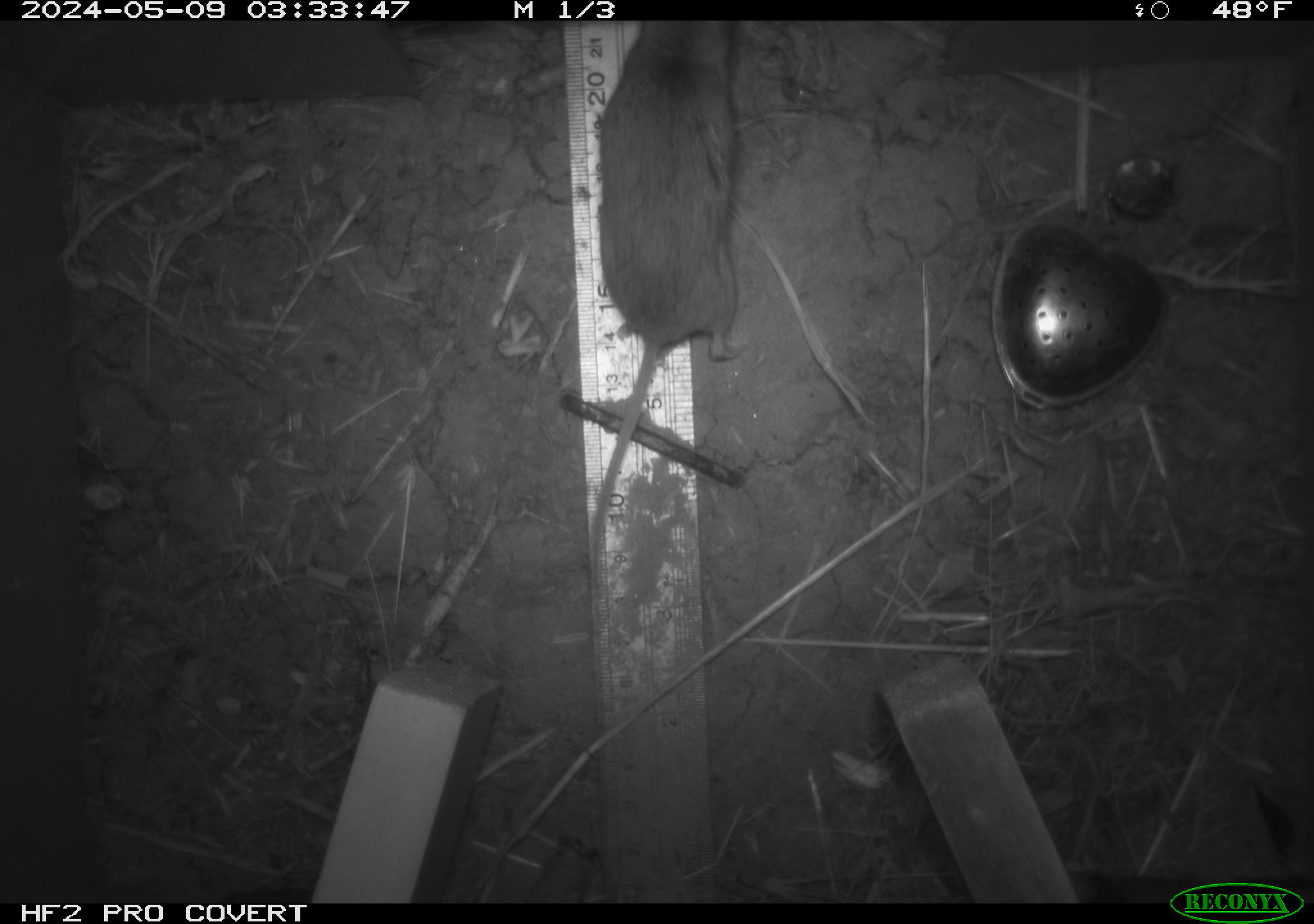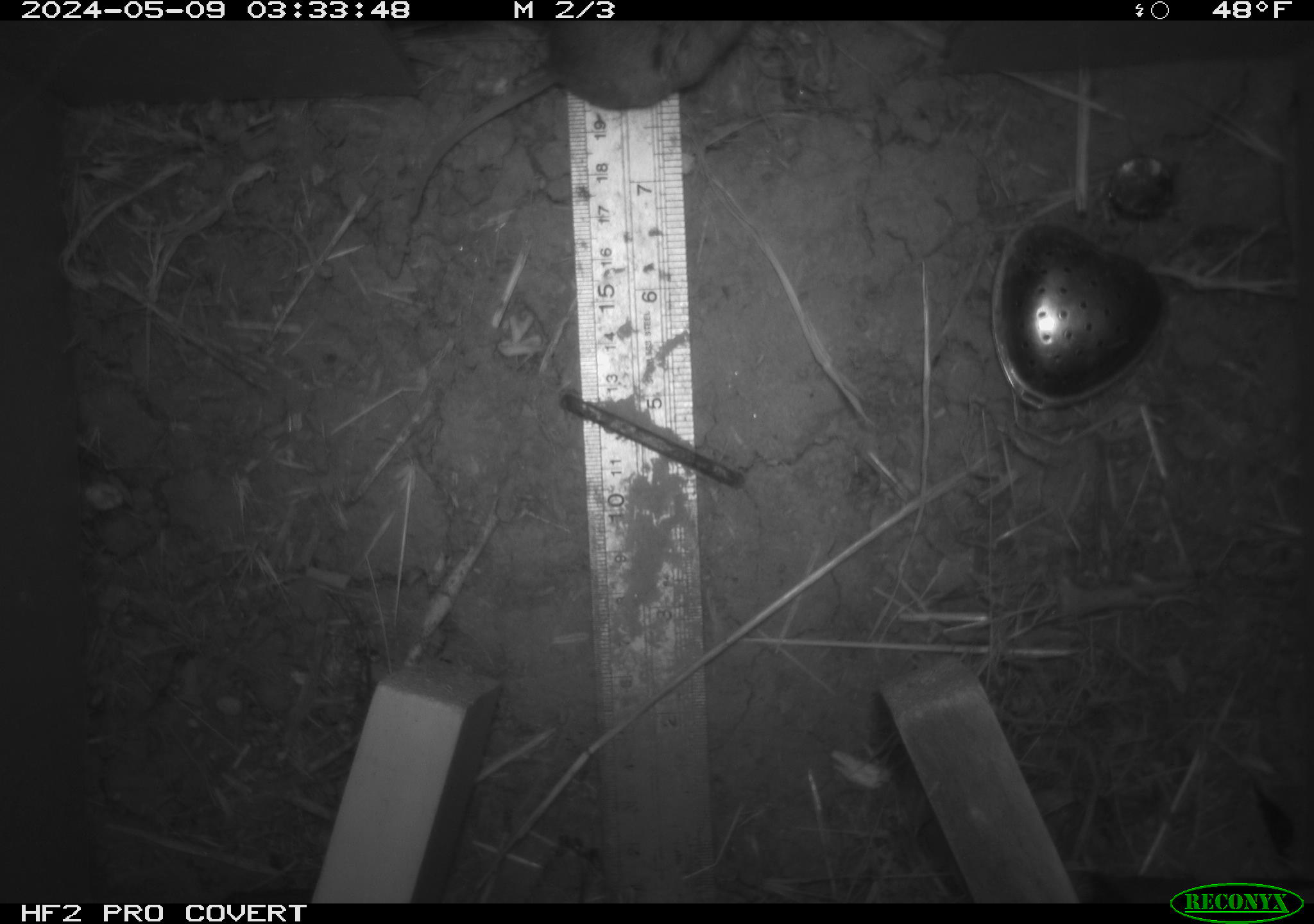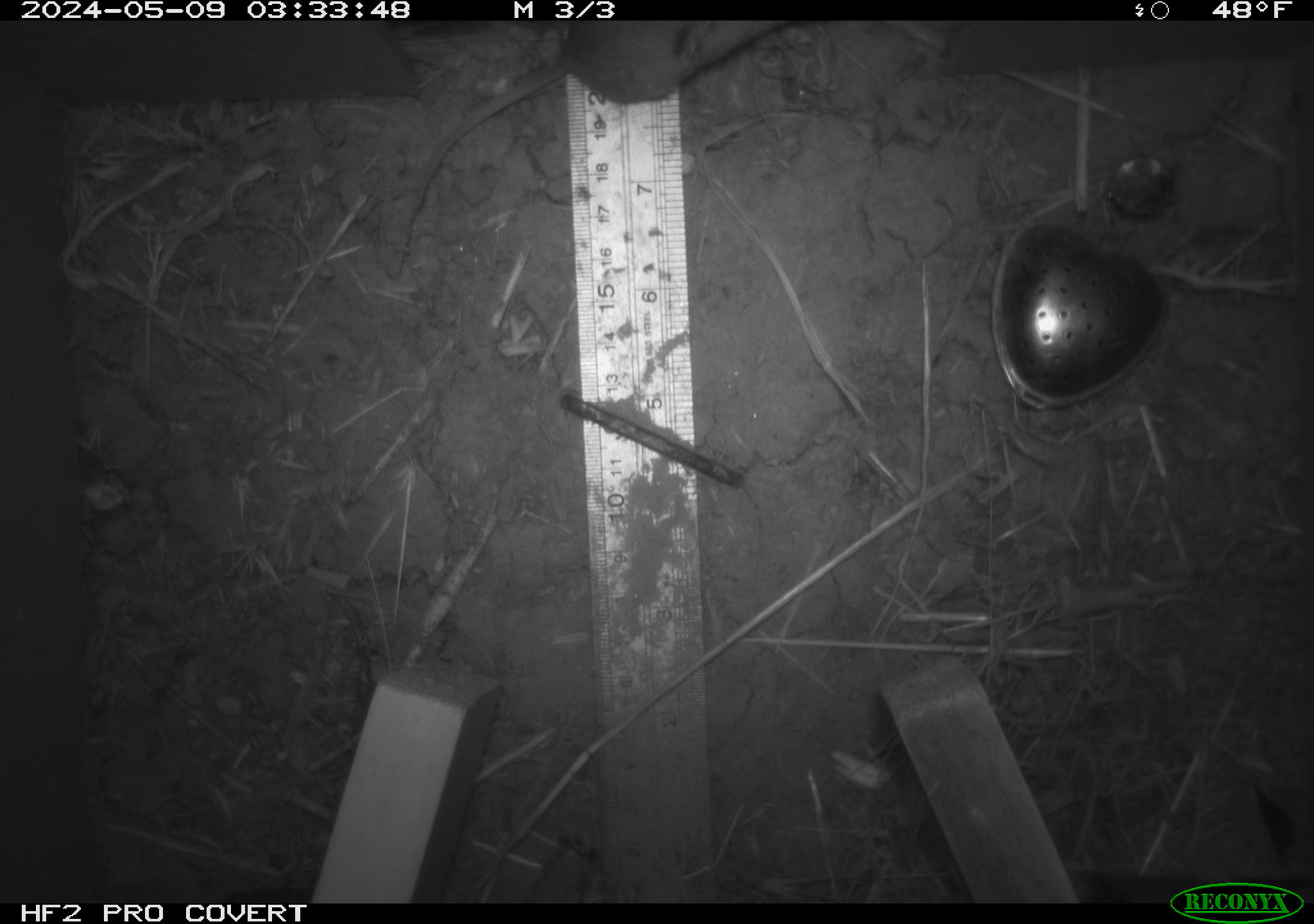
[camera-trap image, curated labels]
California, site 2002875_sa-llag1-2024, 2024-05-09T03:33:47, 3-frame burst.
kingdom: Animalia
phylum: Chordata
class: Mammalia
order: Rodentia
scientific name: Rodentia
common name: mouse species